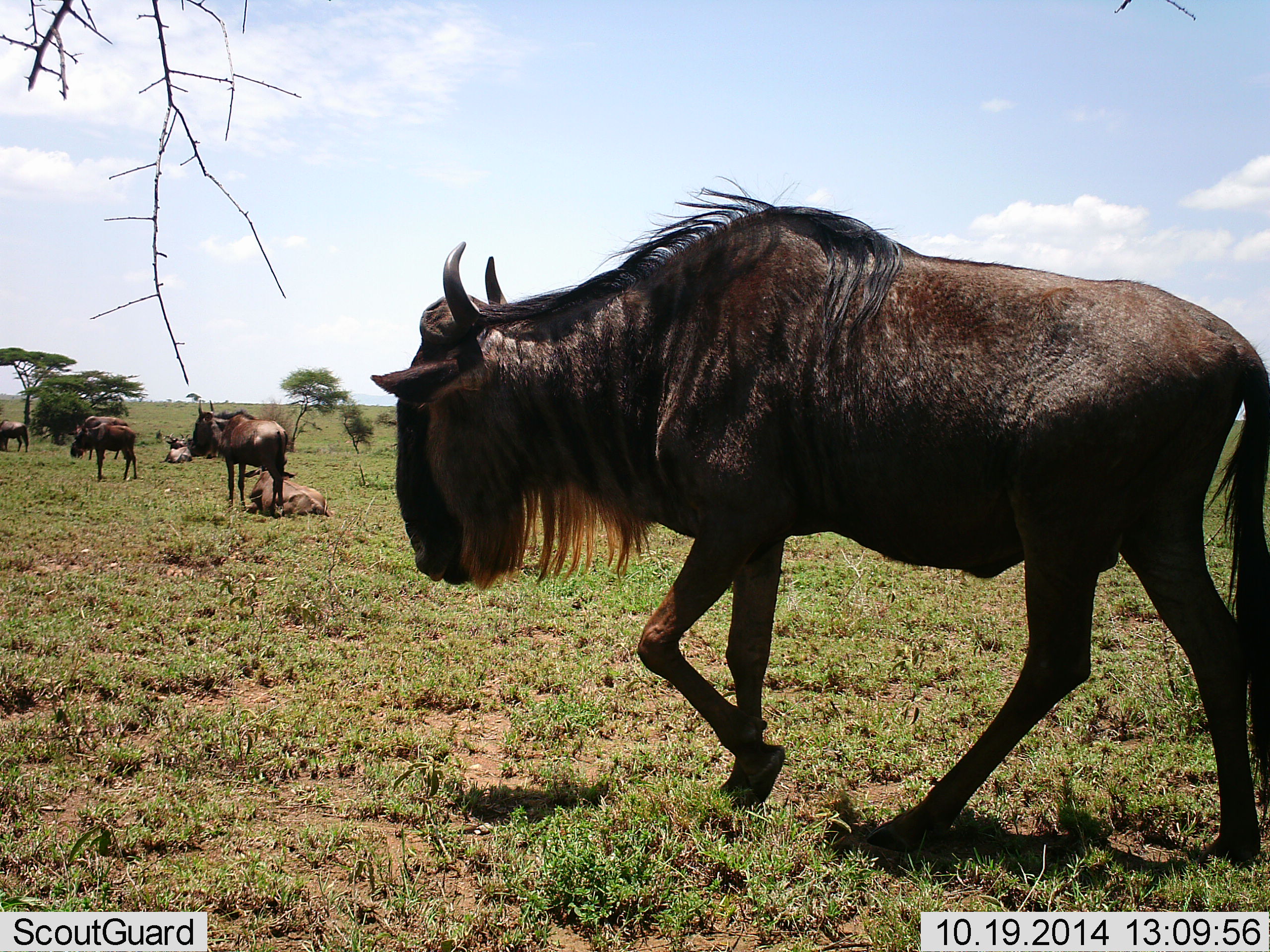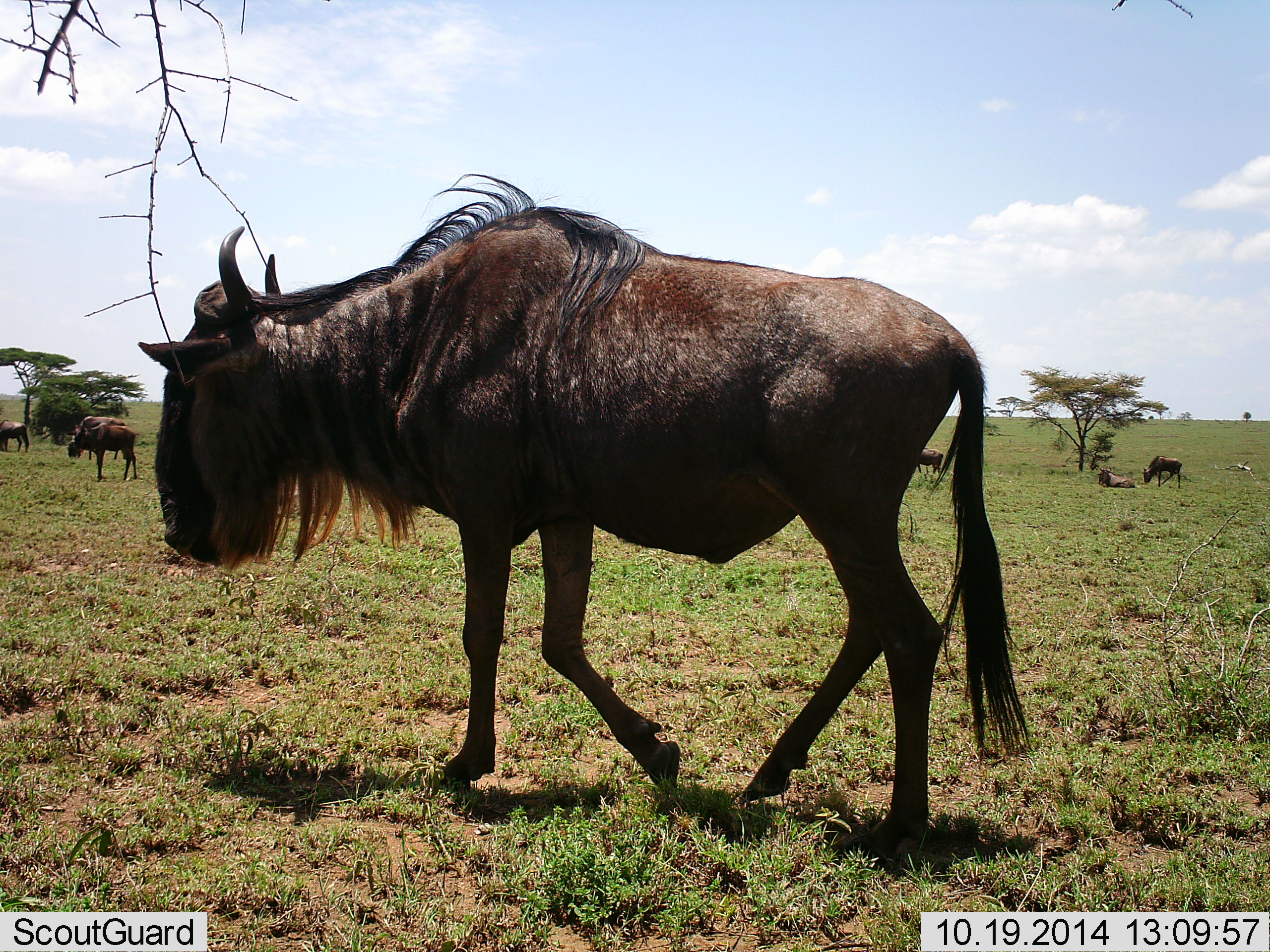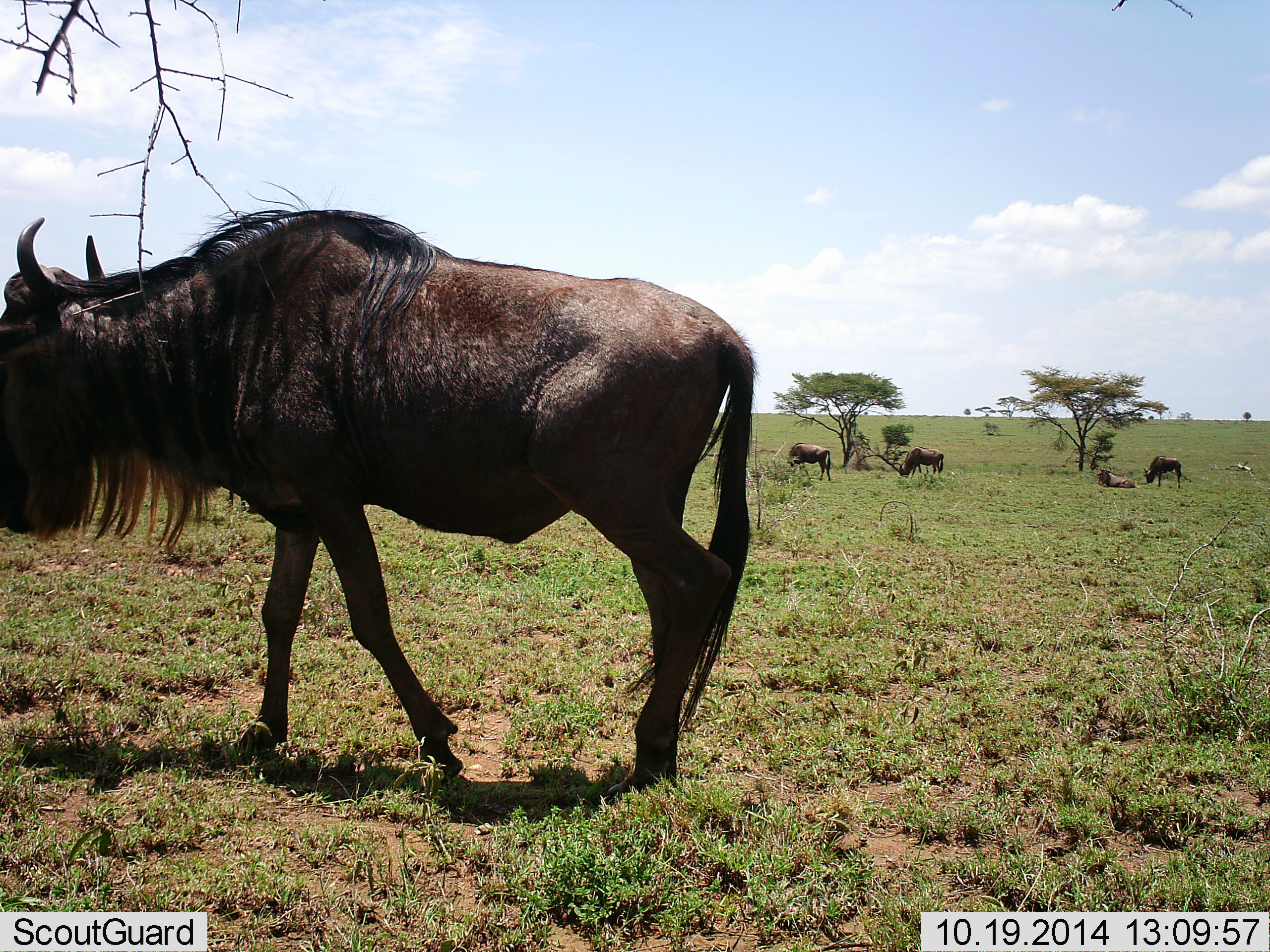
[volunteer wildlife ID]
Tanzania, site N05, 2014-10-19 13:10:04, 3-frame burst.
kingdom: Animalia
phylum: Chordata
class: Mammalia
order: Artiodactyla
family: Bovidae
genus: Connochaetes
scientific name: Connochaetes taurinus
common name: blue wildebeest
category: wildebeest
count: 9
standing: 50%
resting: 90%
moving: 70%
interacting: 0%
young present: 0%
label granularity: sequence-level